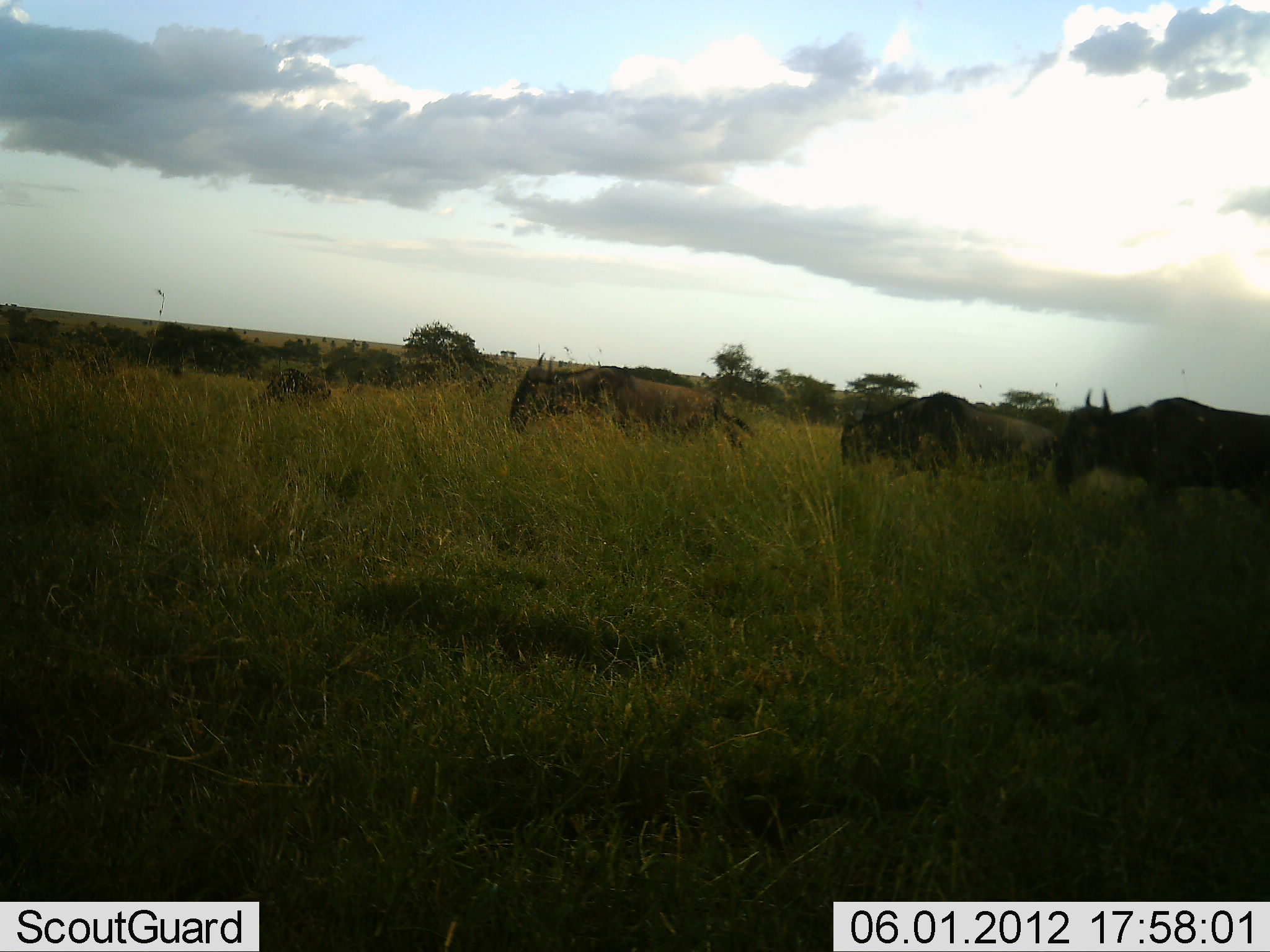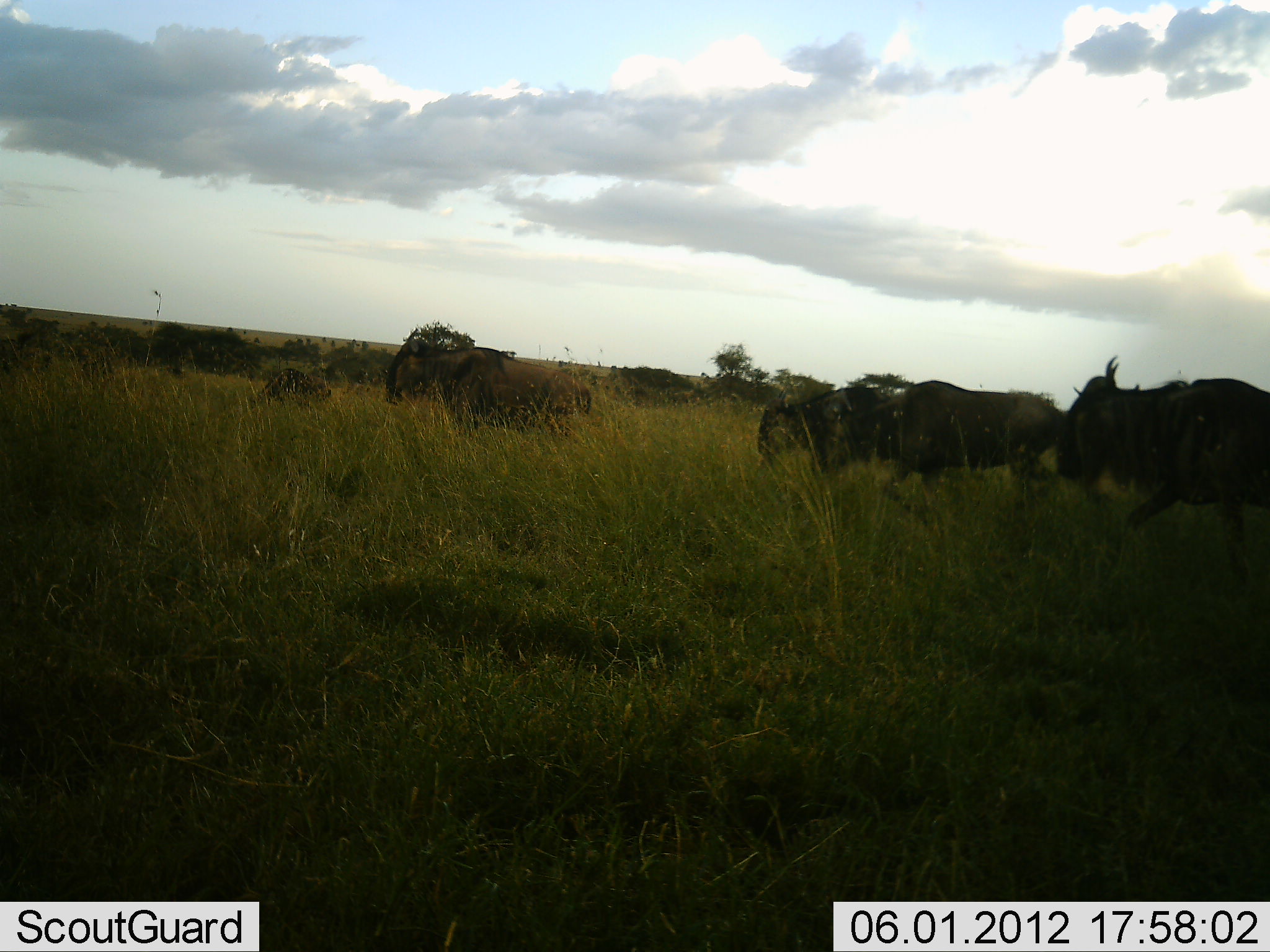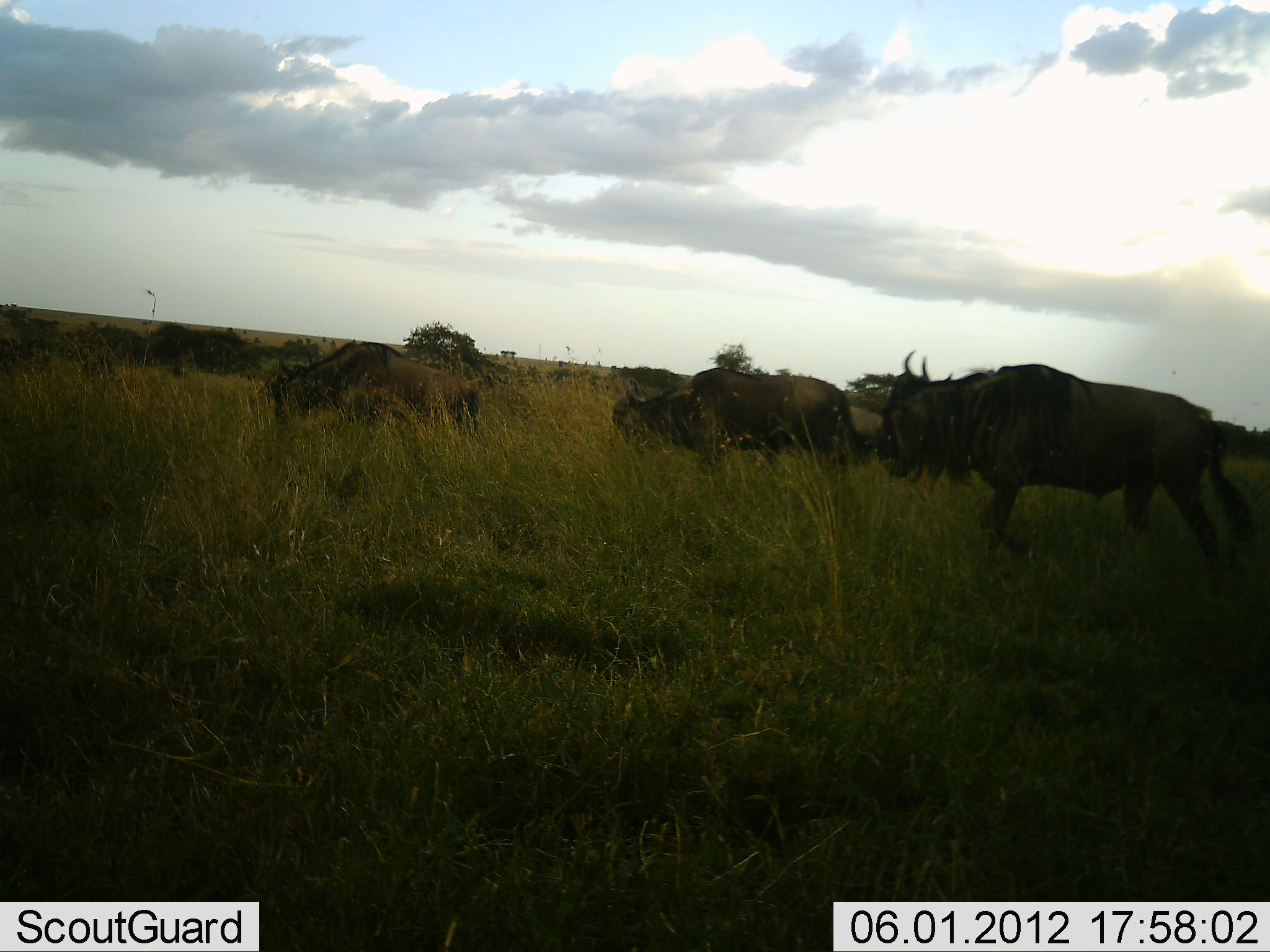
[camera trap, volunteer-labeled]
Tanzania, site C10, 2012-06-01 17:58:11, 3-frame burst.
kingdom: Animalia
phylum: Chordata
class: Mammalia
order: Artiodactyla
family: Bovidae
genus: Connochaetes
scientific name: Connochaetes taurinus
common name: blue wildebeest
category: wildebeest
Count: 4.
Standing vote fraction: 0%.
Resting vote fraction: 0%.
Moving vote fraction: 100%.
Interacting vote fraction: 0%.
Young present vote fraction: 0%.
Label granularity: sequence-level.